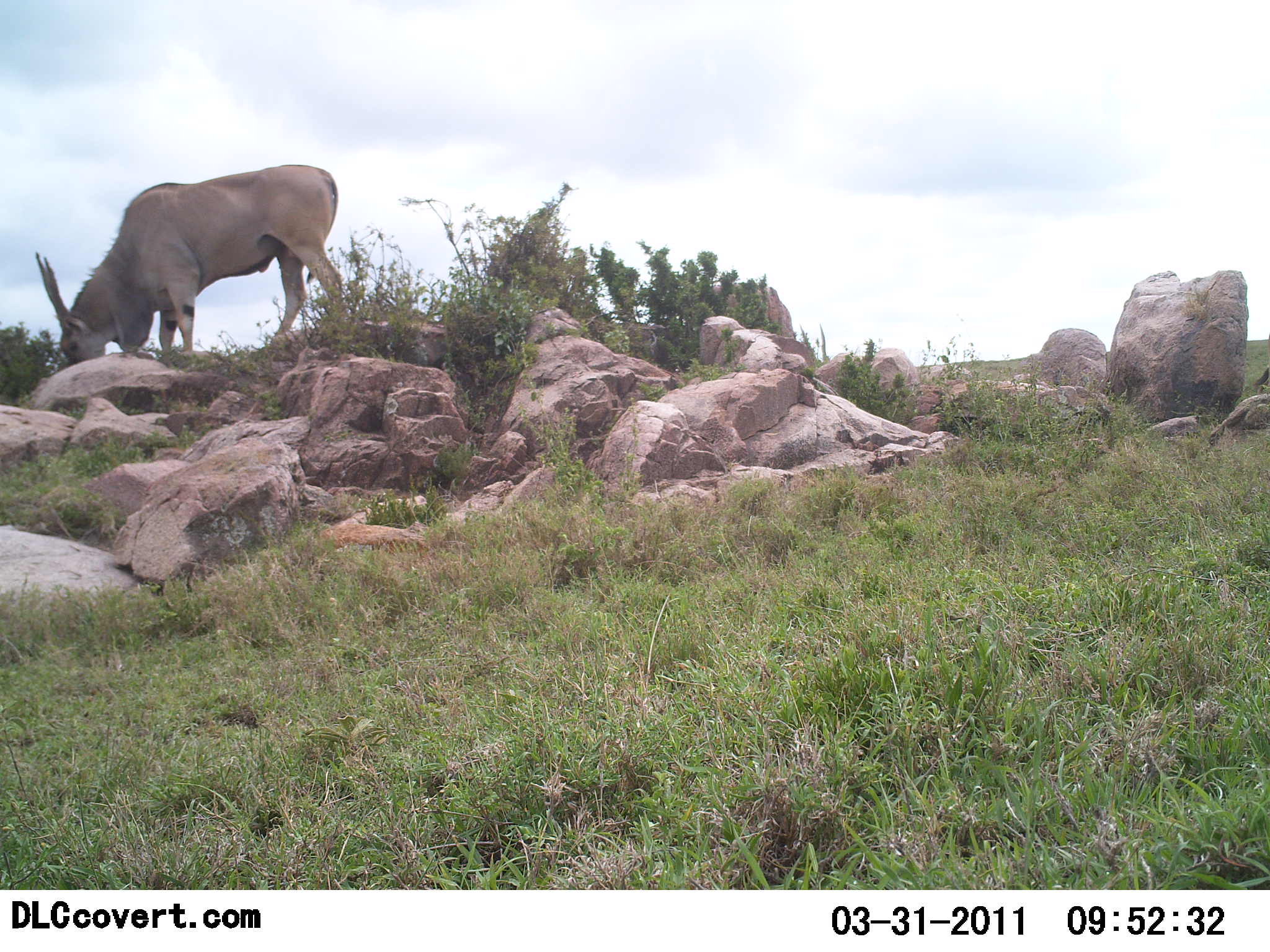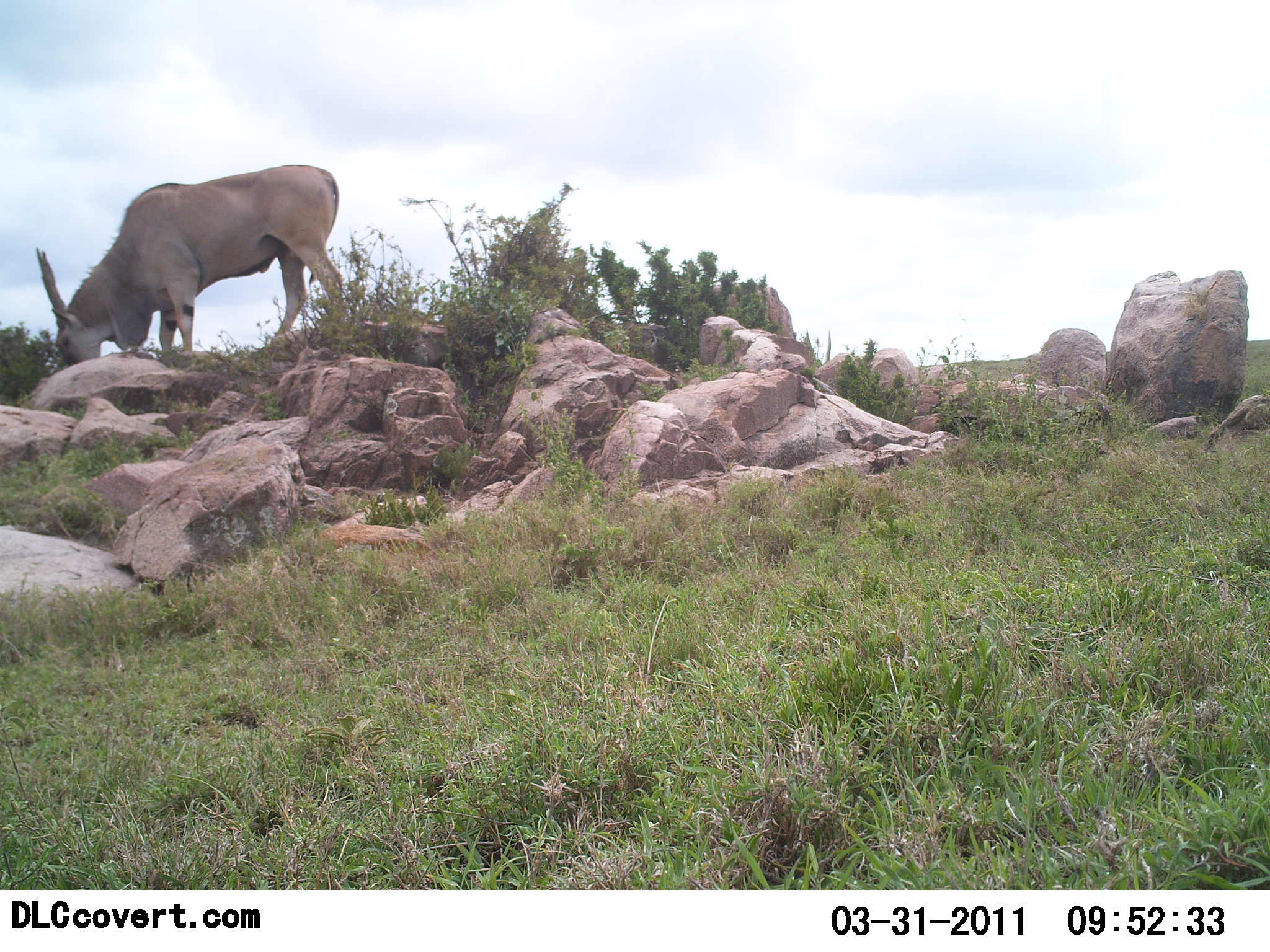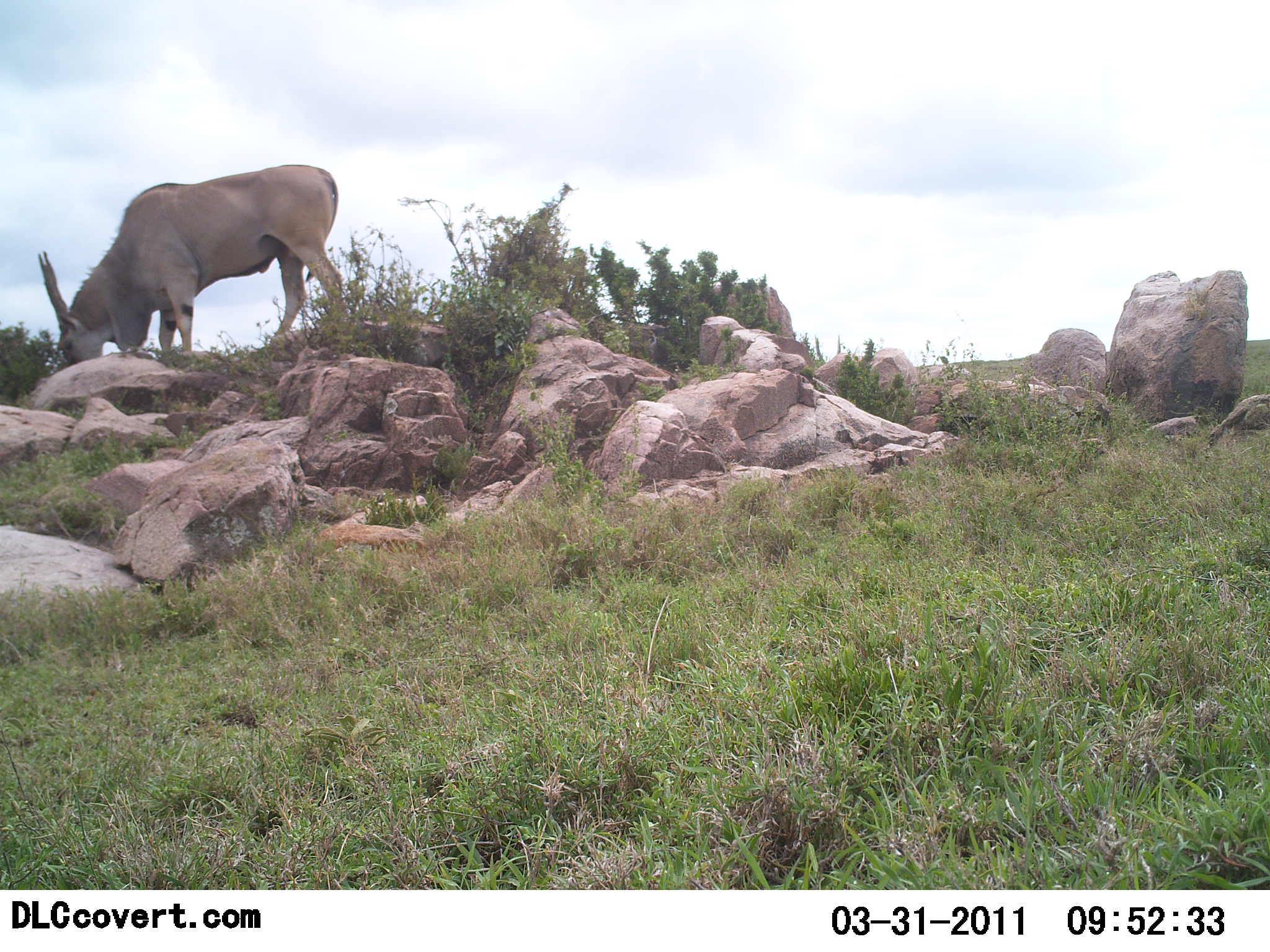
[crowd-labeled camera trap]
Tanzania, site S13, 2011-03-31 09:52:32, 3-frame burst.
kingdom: Animalia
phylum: Chordata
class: Mammalia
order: Artiodactyla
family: Bovidae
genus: Tragelaphus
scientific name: Tragelaphus oryx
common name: eland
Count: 1.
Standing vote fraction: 8%.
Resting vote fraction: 0%.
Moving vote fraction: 0%.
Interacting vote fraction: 0%.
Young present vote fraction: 0%.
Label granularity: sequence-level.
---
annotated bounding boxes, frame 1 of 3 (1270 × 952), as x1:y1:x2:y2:
animal: 36:165:344:366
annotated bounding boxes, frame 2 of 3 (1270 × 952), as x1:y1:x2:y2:
animal: 36:165:344:367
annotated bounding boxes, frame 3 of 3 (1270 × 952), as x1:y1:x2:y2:
animal: 36:165:346:366